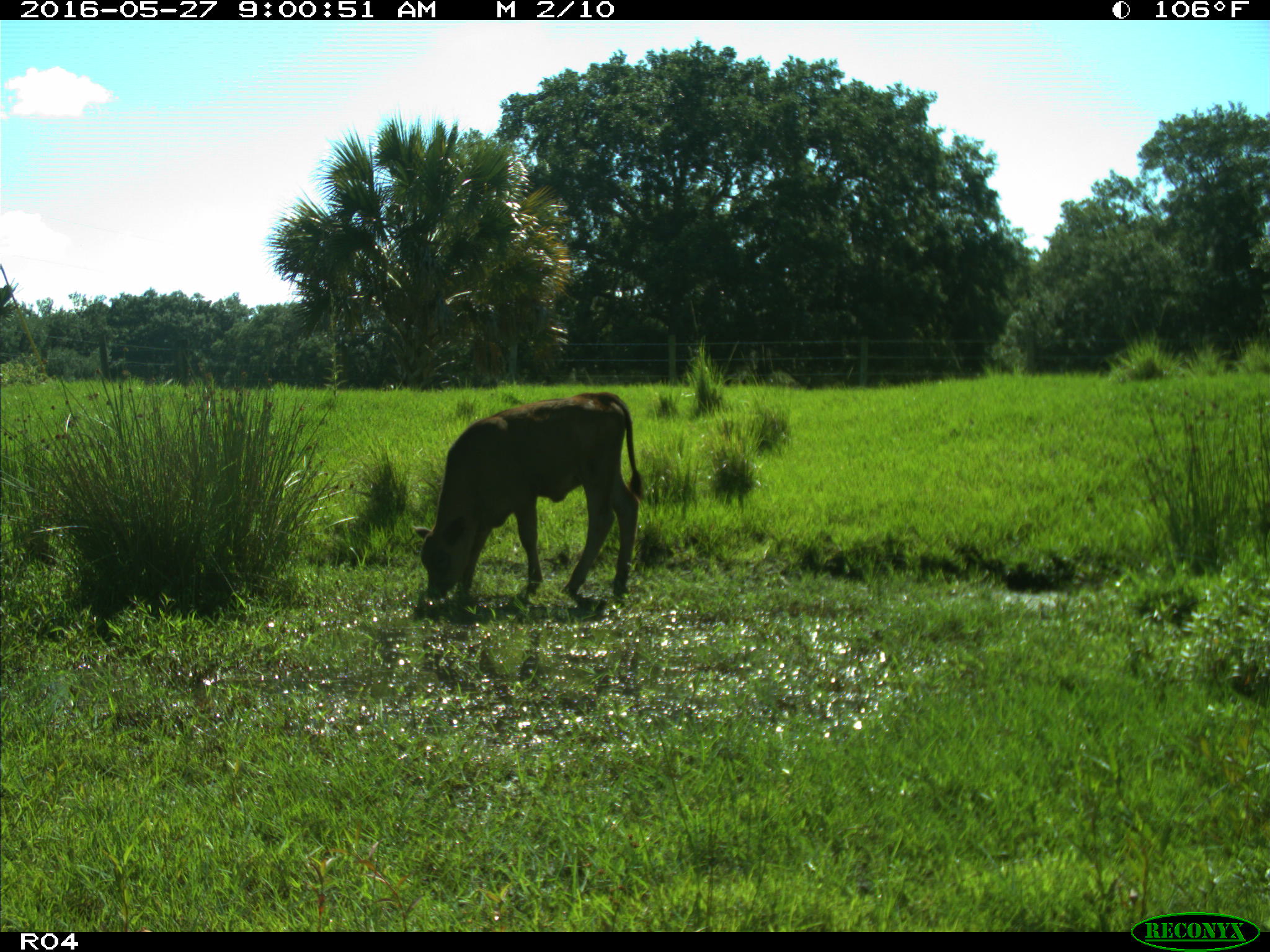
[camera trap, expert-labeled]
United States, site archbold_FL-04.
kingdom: Animalia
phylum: Chordata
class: Mammalia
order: Artiodactyla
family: Bovidae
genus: Bos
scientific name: Bos taurus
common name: domestic cow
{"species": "Bos taurus (domestic cow)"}